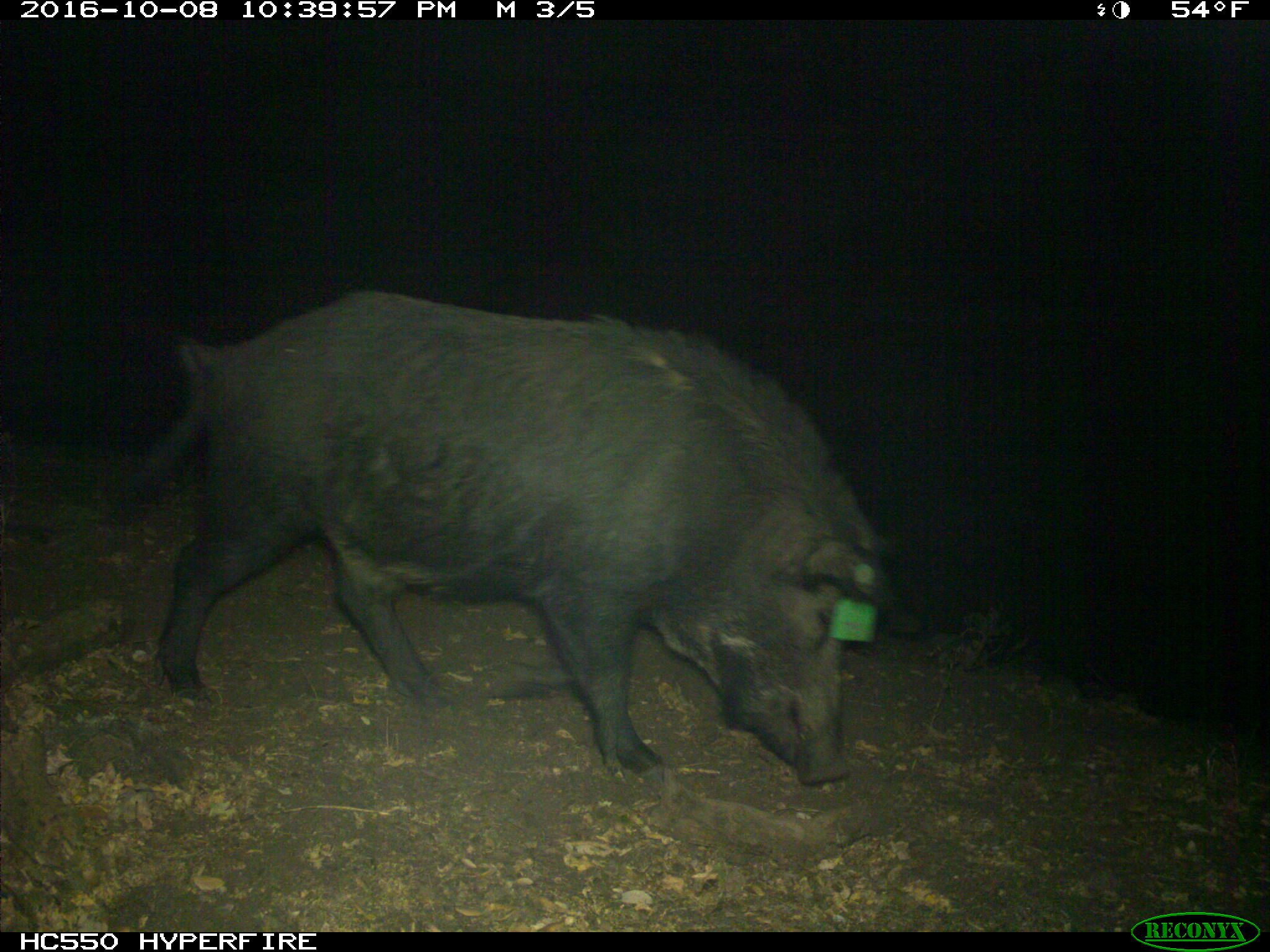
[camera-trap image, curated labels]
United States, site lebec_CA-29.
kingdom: Animalia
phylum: Chordata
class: Mammalia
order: Artiodactyla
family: Suidae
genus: Sus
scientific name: Sus scrofa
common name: wild boar